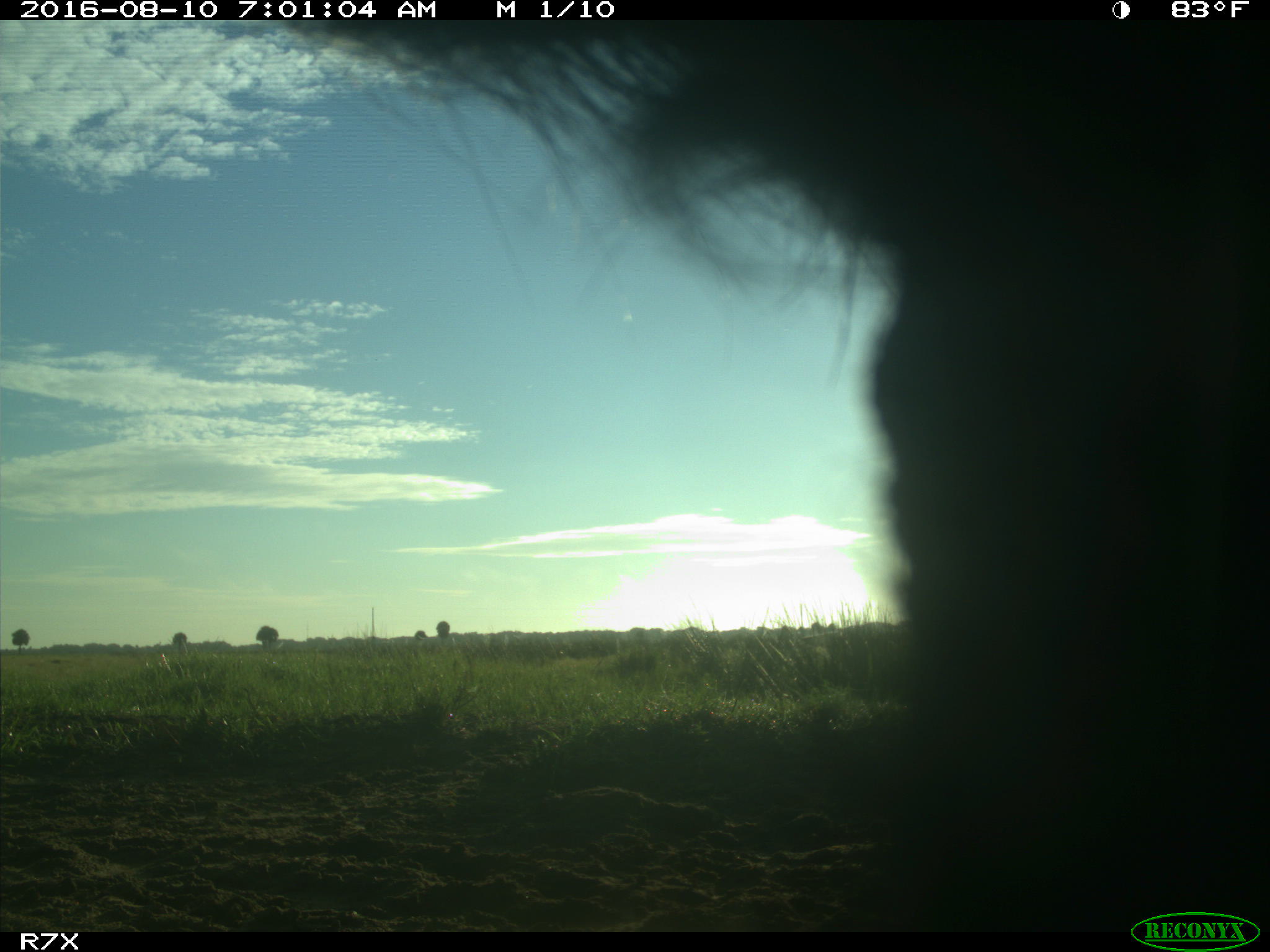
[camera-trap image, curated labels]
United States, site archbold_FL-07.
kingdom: Animalia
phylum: Chordata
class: Mammalia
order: Artiodactyla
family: Bovidae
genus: Bos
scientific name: Bos taurus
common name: domestic cow